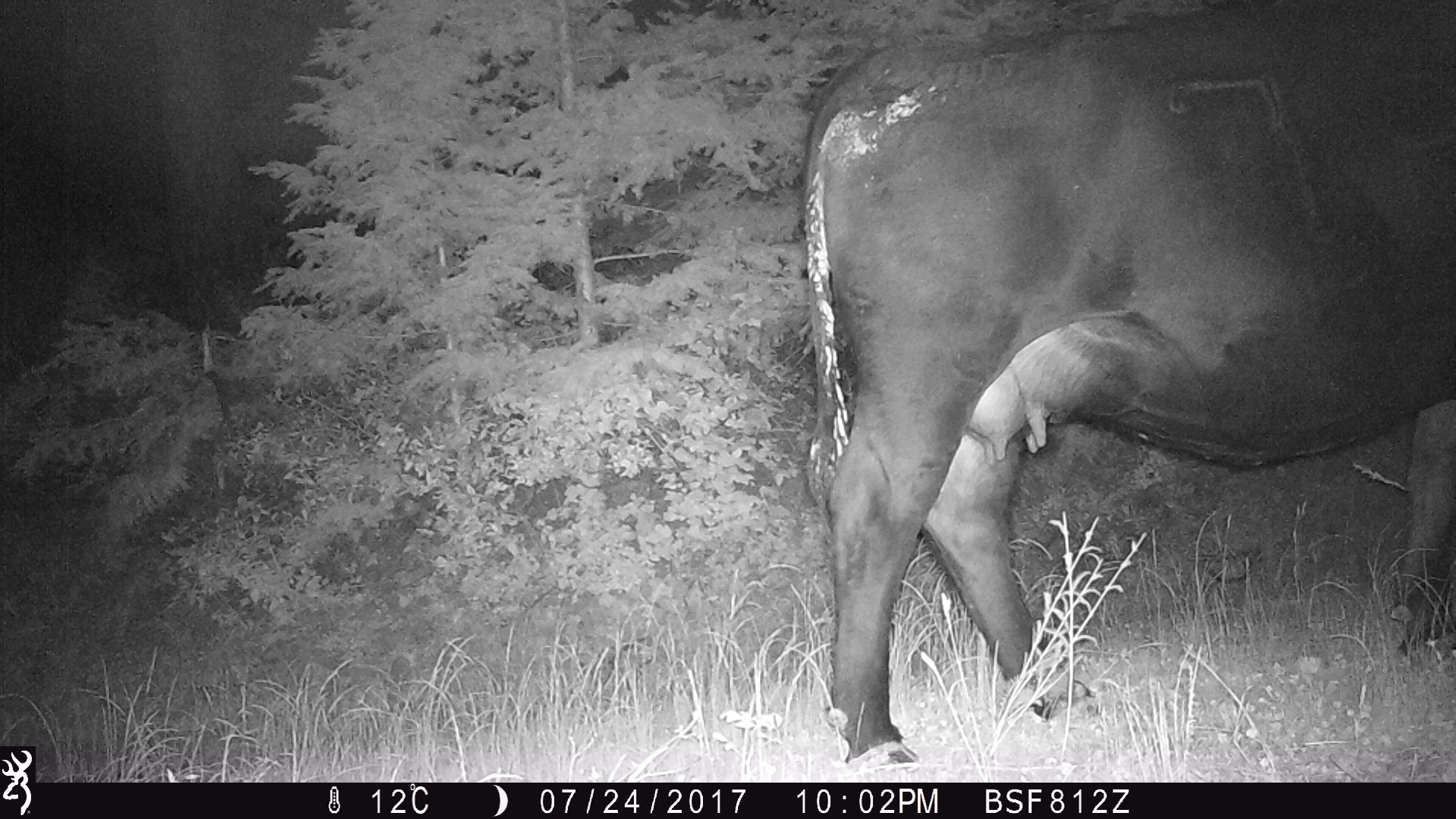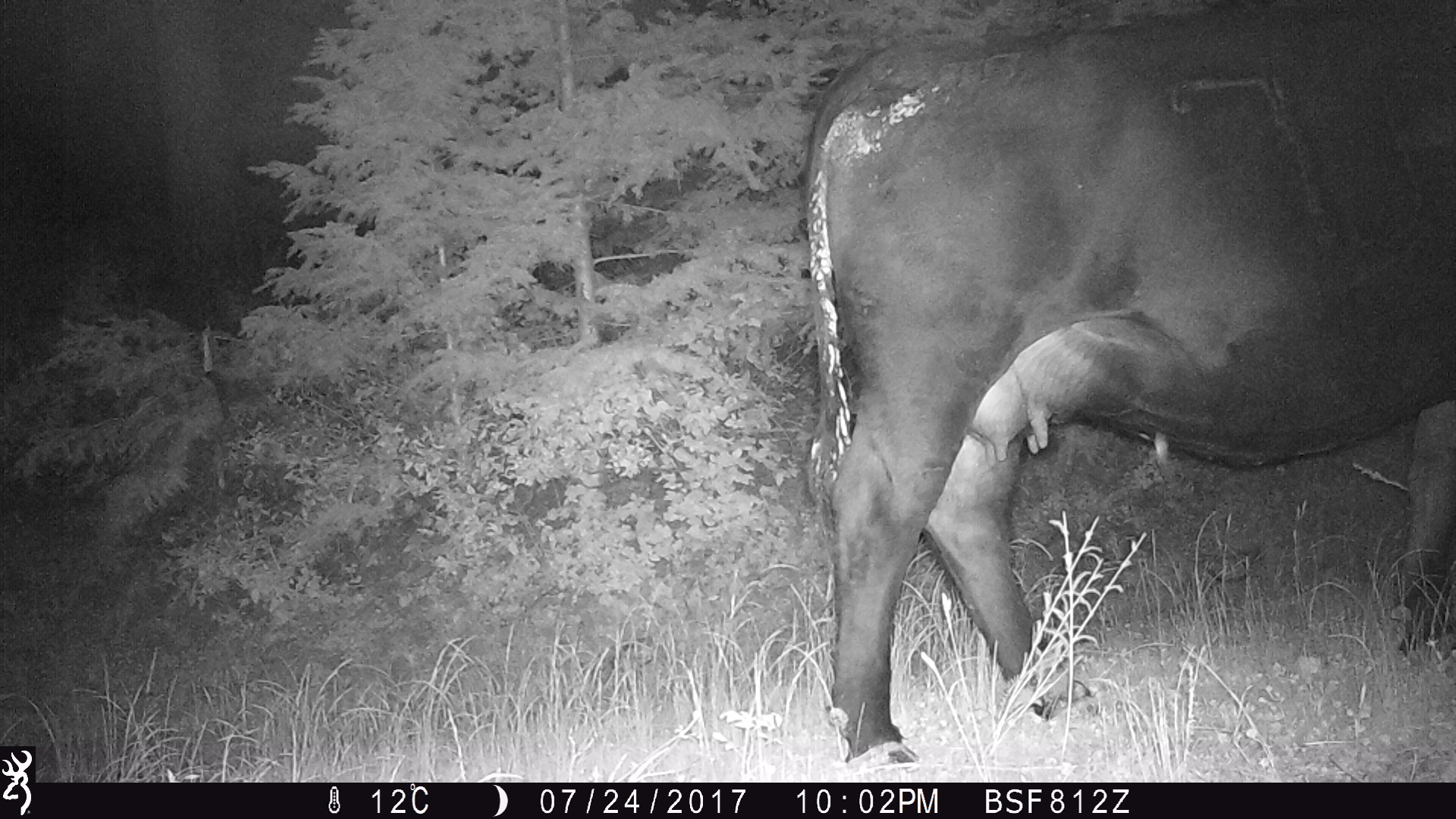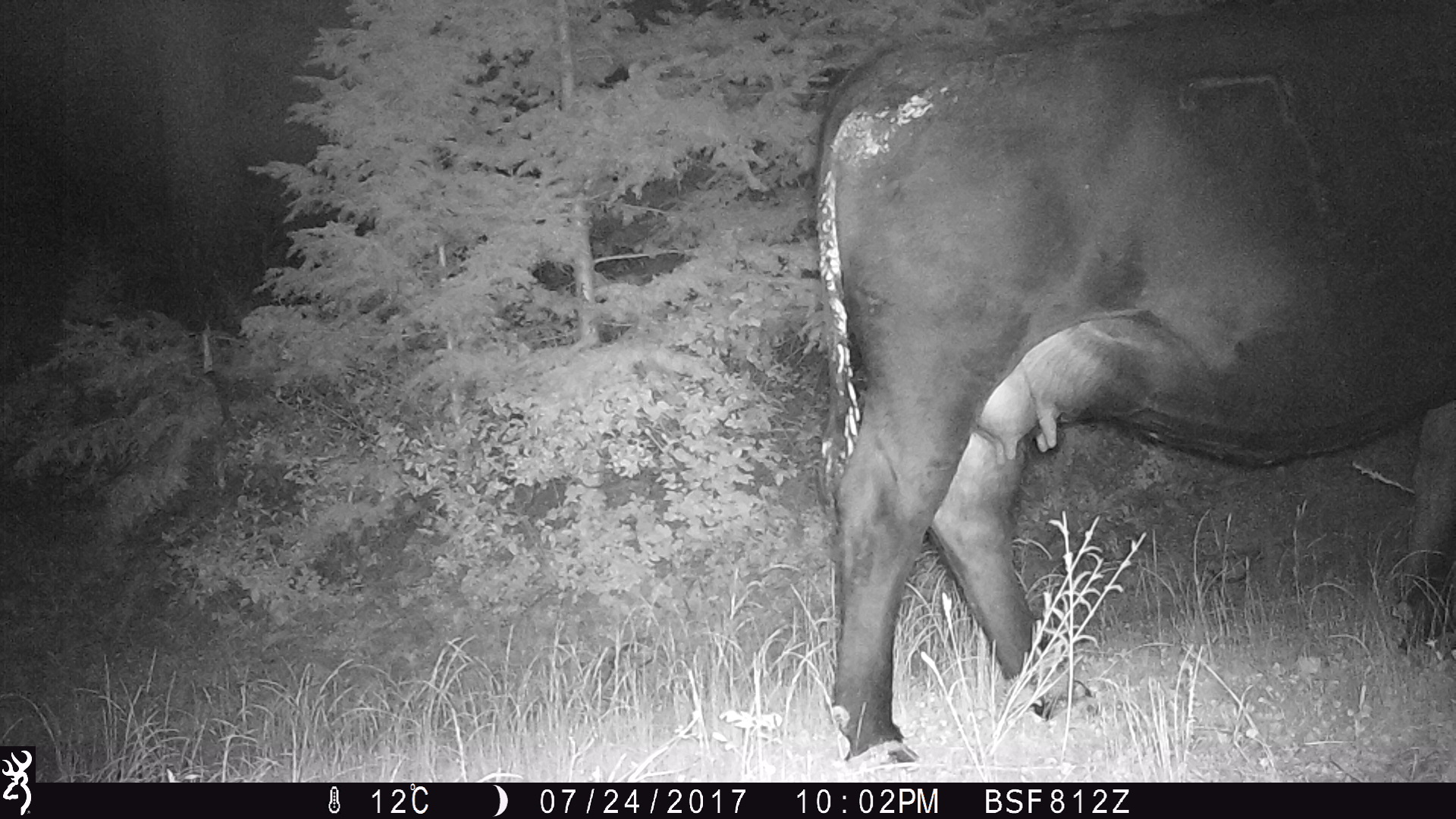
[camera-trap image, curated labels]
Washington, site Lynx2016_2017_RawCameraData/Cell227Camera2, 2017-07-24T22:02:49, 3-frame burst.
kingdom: Animalia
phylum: Chordata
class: Mammalia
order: Artiodactyla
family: Bovidae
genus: Bos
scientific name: Bos taurus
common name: domestic cattle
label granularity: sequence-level